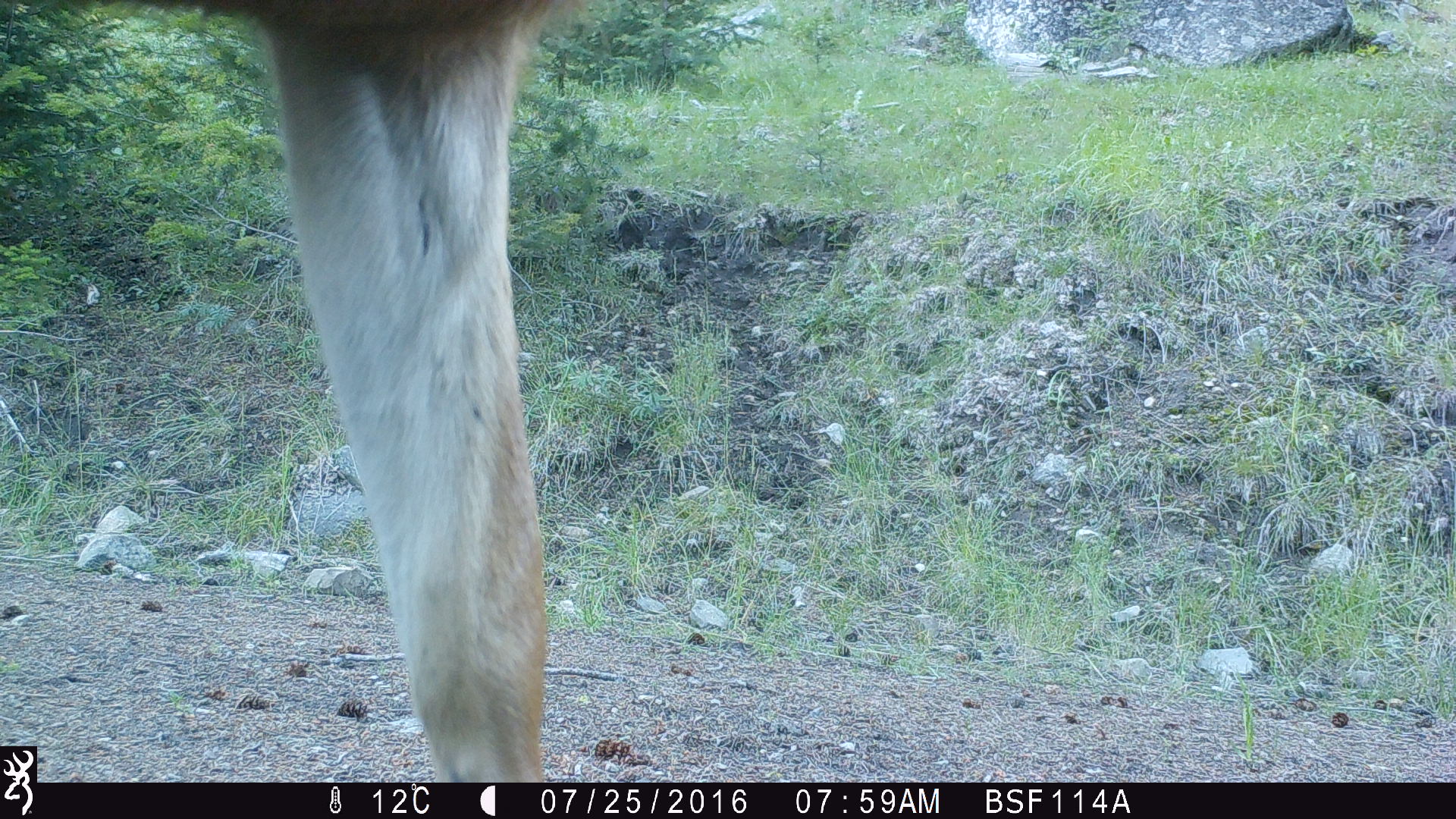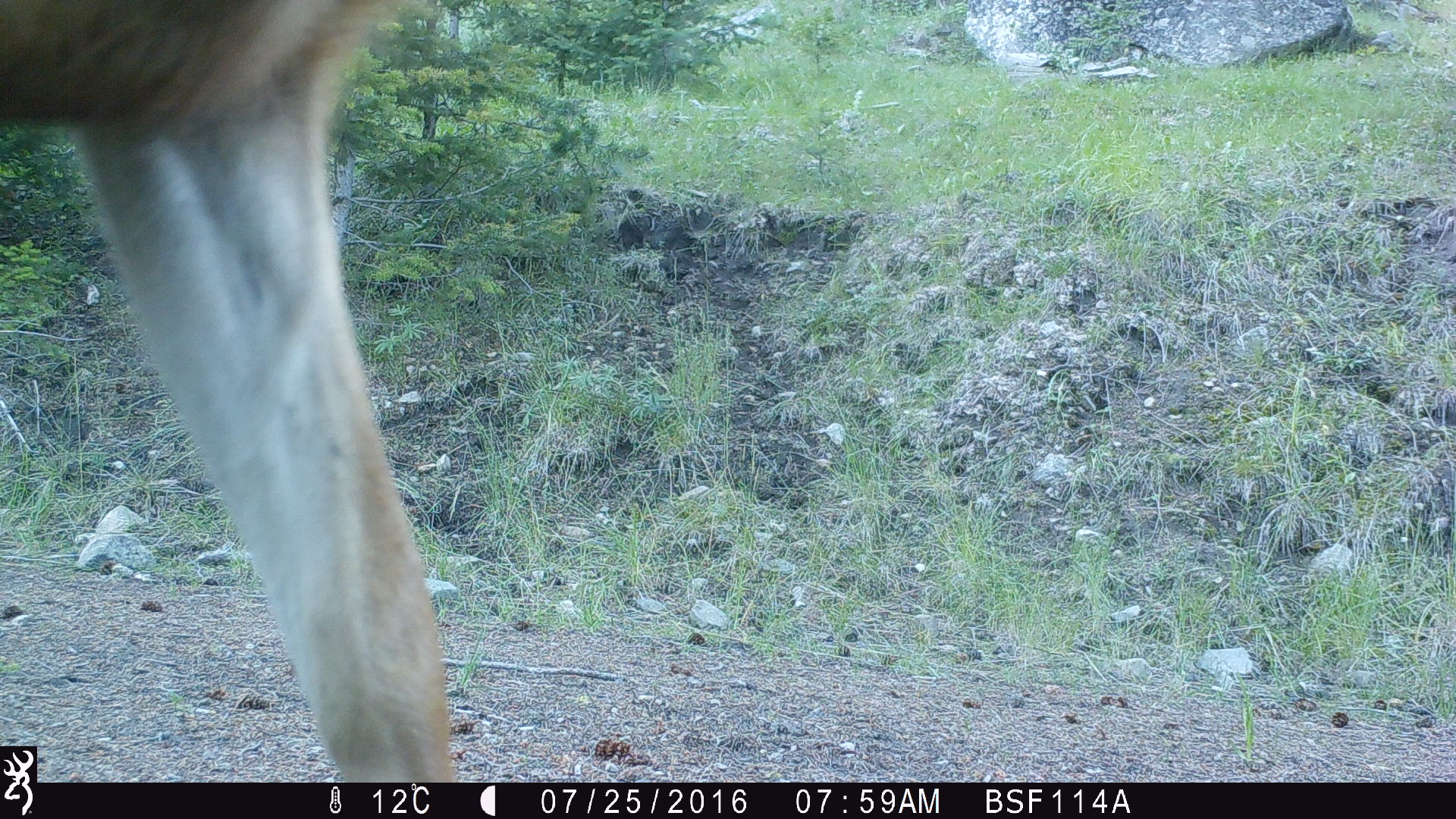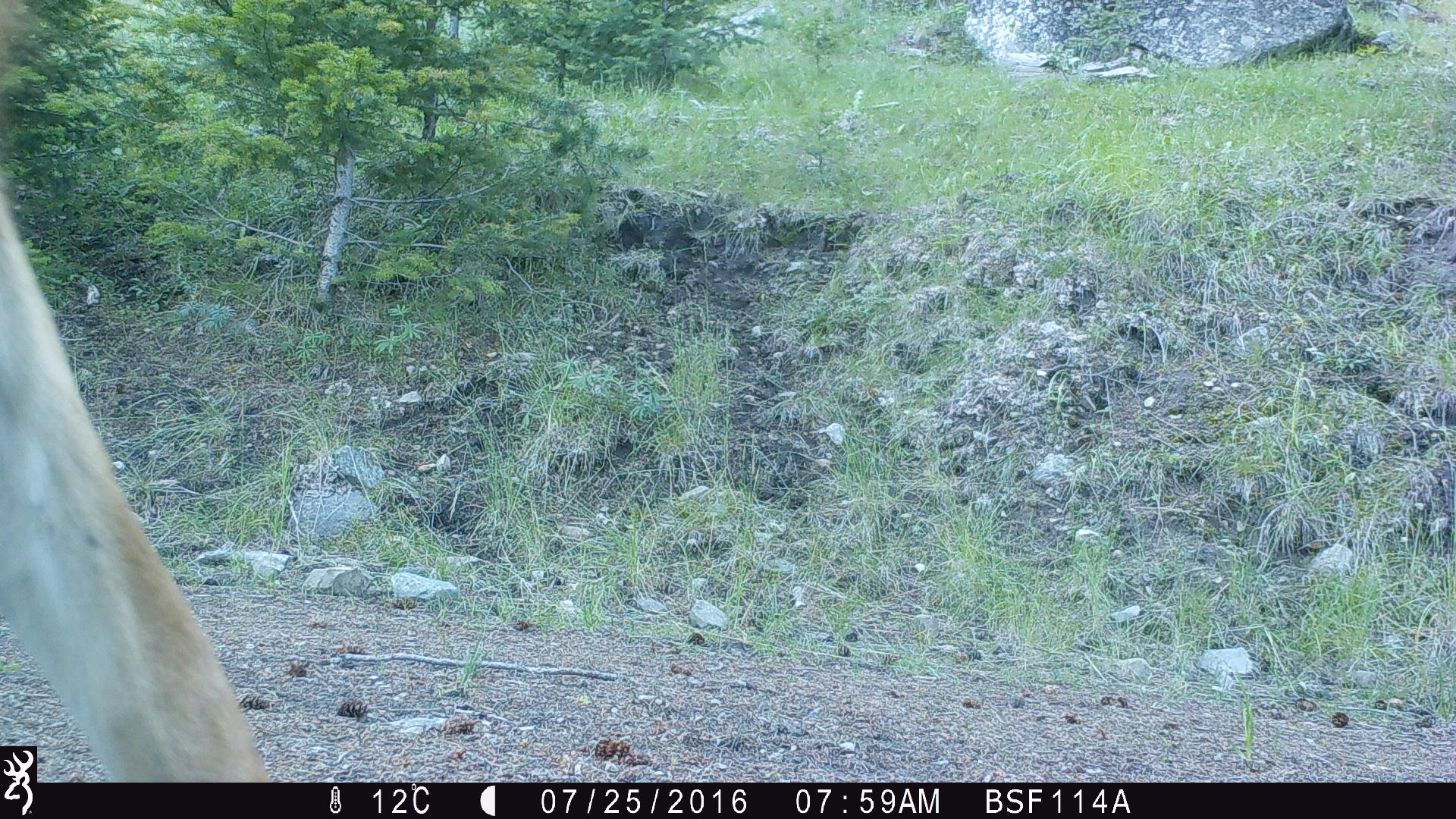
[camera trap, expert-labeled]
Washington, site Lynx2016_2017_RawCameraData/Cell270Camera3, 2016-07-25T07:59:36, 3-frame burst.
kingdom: Animalia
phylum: Chordata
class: Mammalia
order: Artiodactyla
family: Cervidae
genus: Odocoileus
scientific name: Odocoileus virginianus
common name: white-tailed deer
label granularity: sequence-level